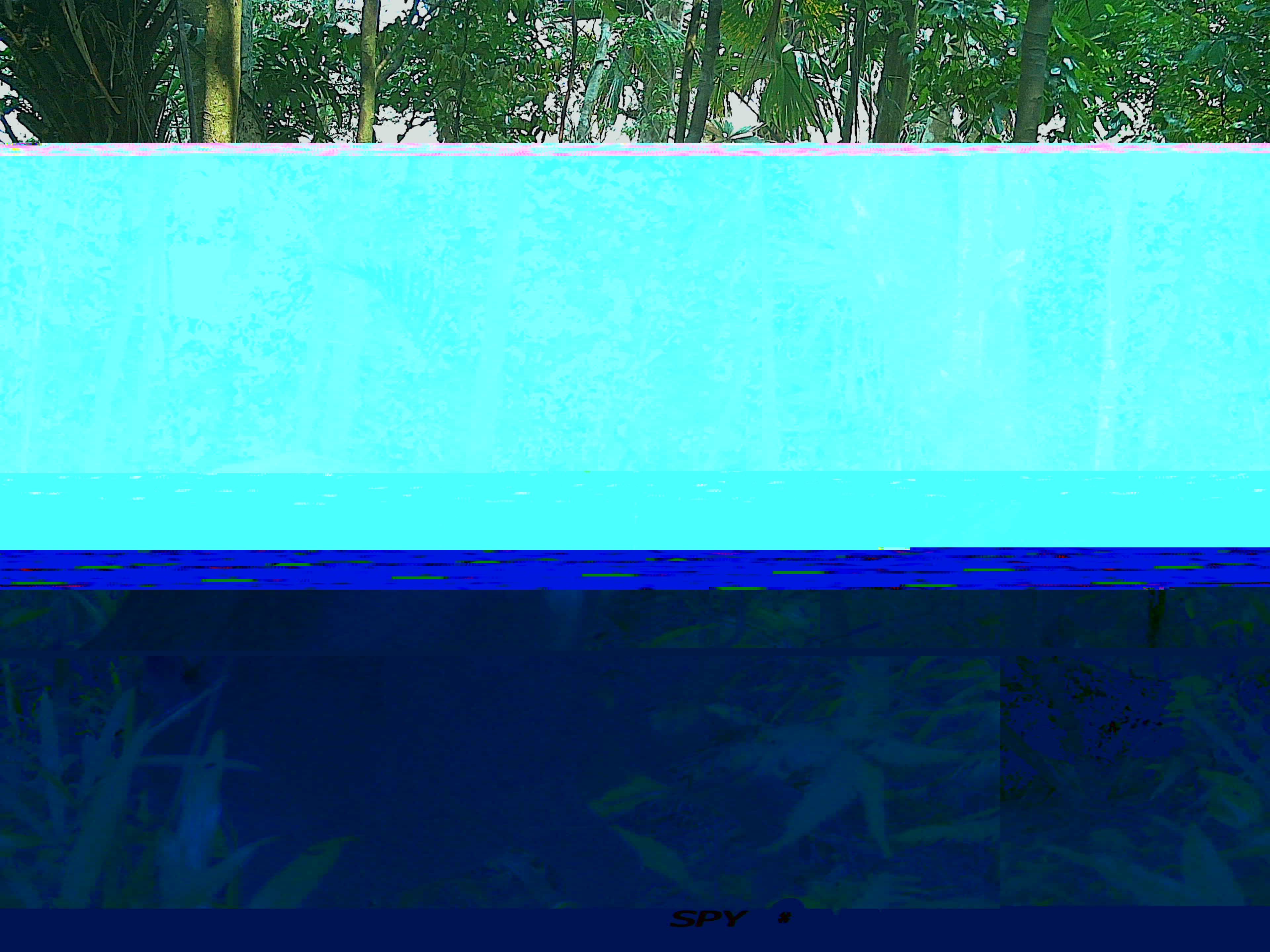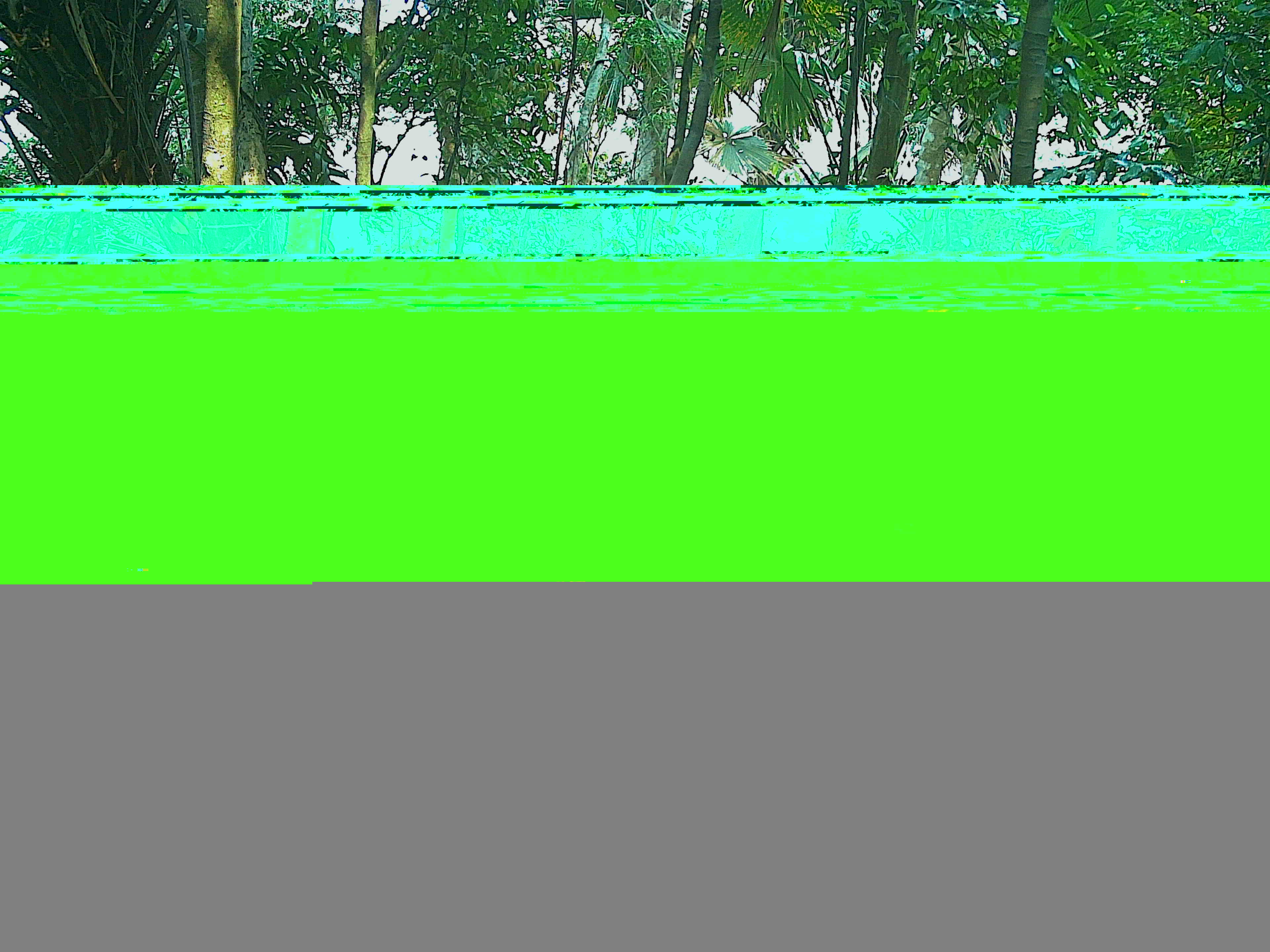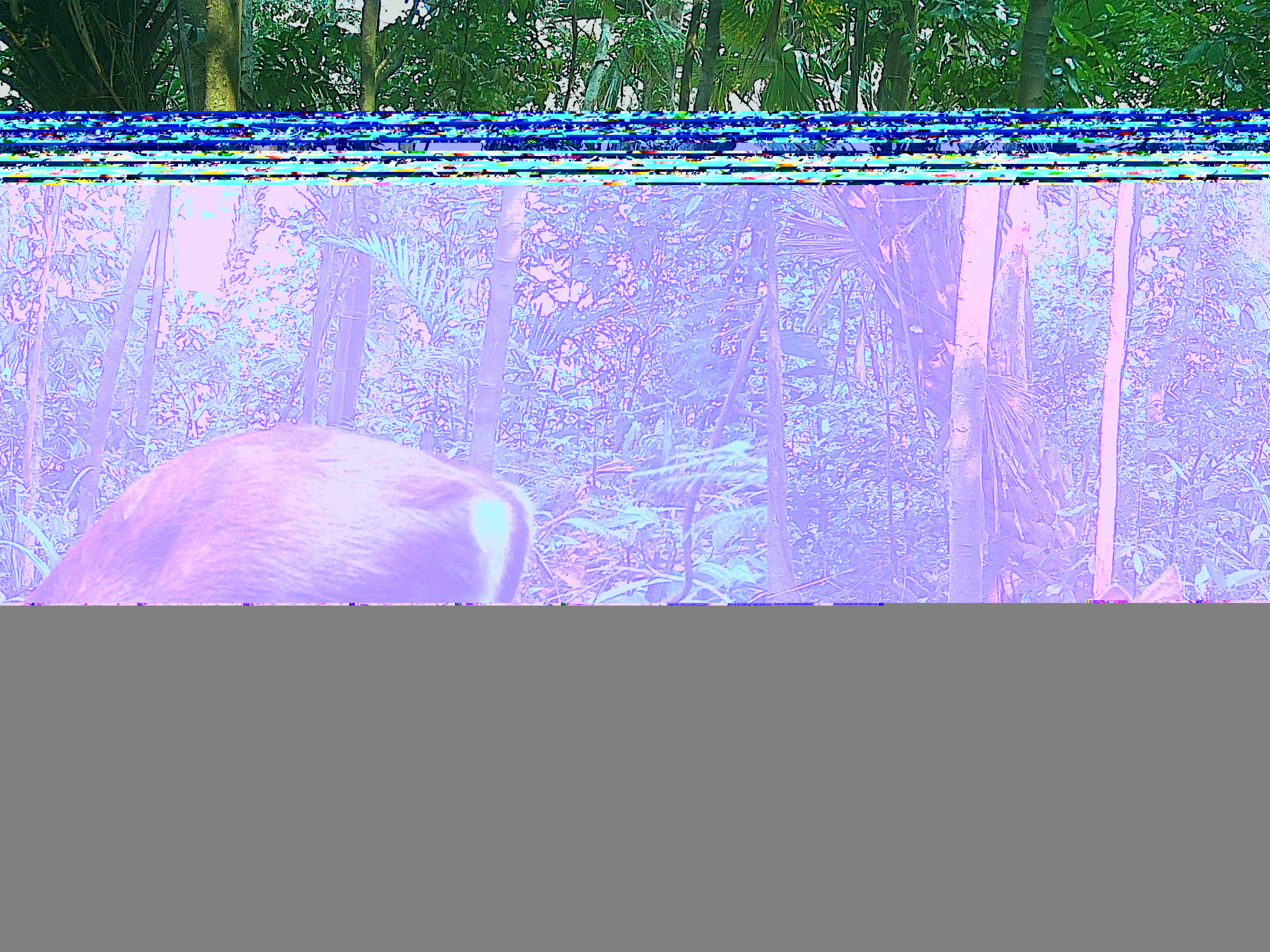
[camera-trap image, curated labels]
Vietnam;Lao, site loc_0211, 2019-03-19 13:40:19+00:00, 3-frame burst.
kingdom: Animalia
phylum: Chordata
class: Mammalia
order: Artiodactyla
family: Cervidae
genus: Muntiacus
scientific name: Muntiacus rooseveltorum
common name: roosevelt's muntjac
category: roosevelts muntjac group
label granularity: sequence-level